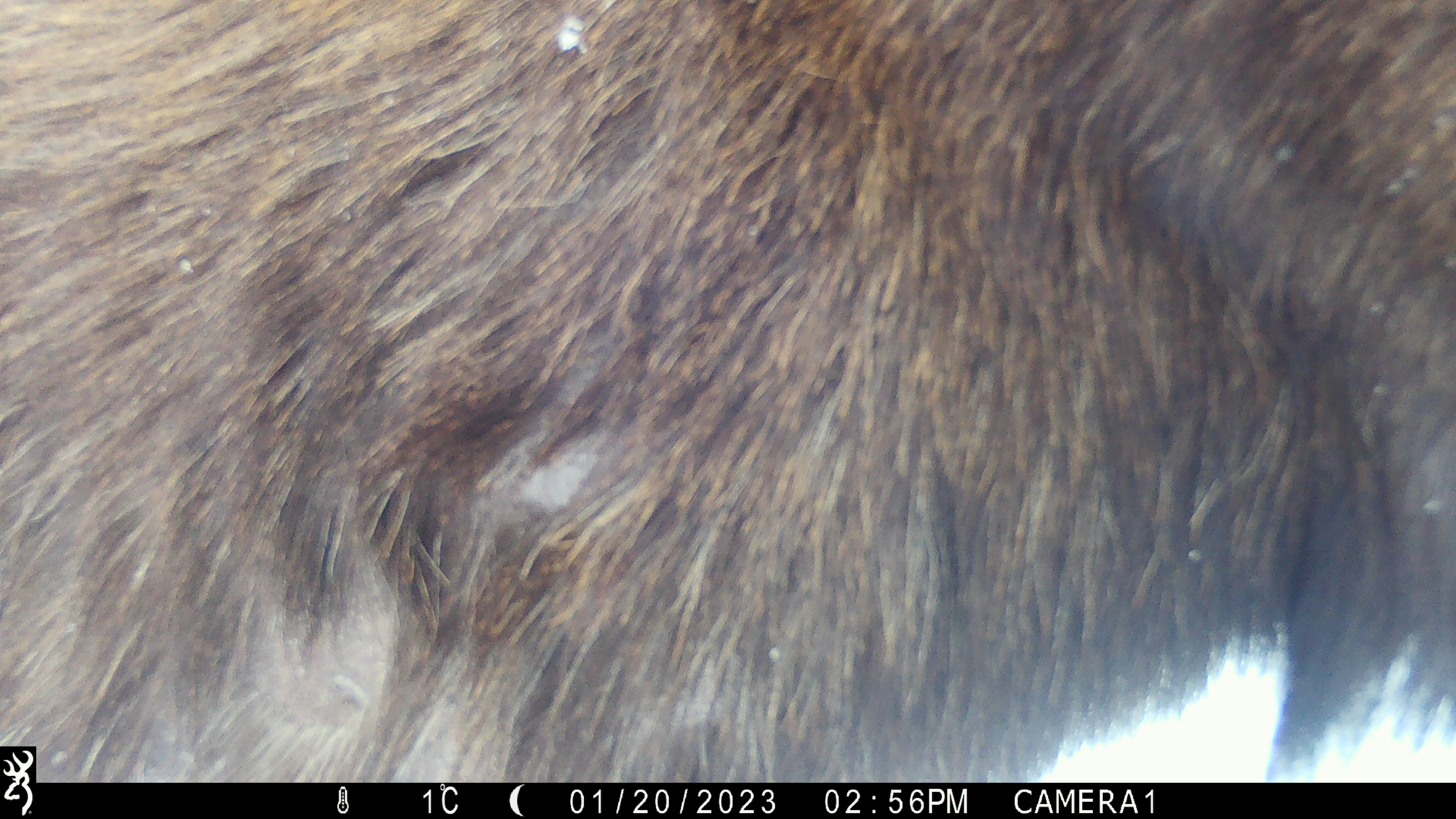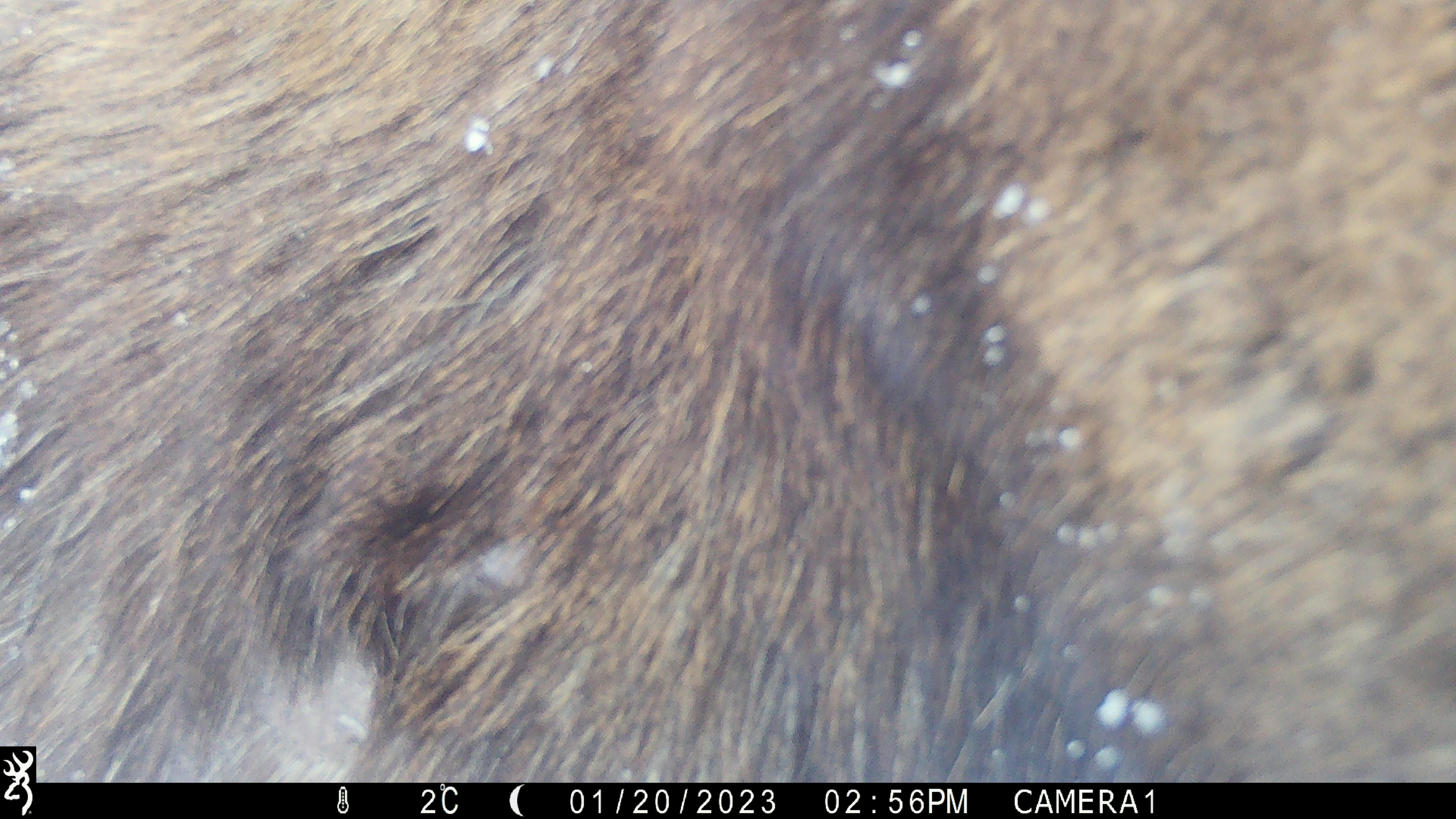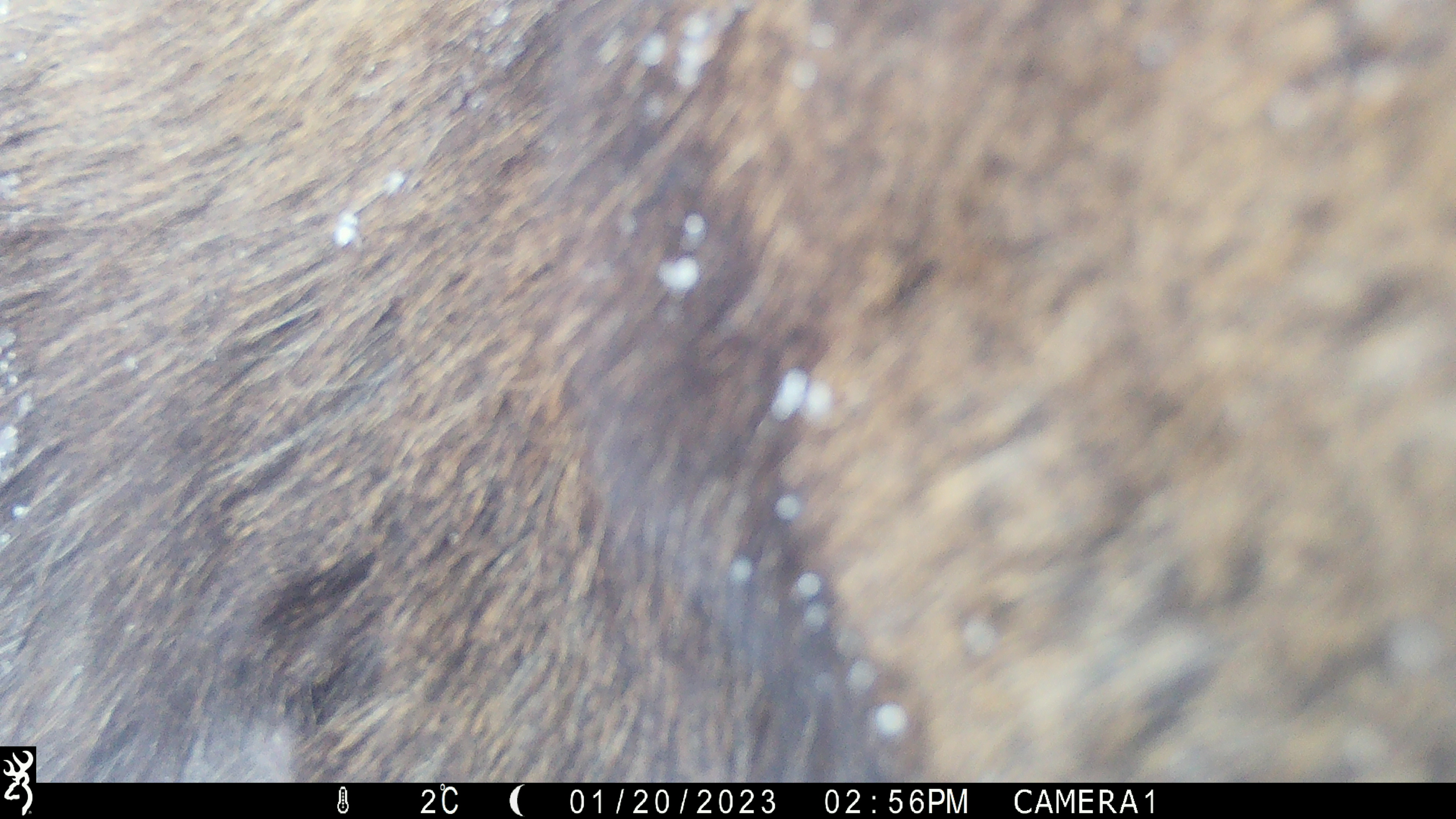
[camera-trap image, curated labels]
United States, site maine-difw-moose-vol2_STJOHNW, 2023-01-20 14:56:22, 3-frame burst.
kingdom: Animalia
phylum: Chordata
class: Mammalia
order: Artiodactyla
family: Cervidae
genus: Alces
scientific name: Alces alces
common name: moose